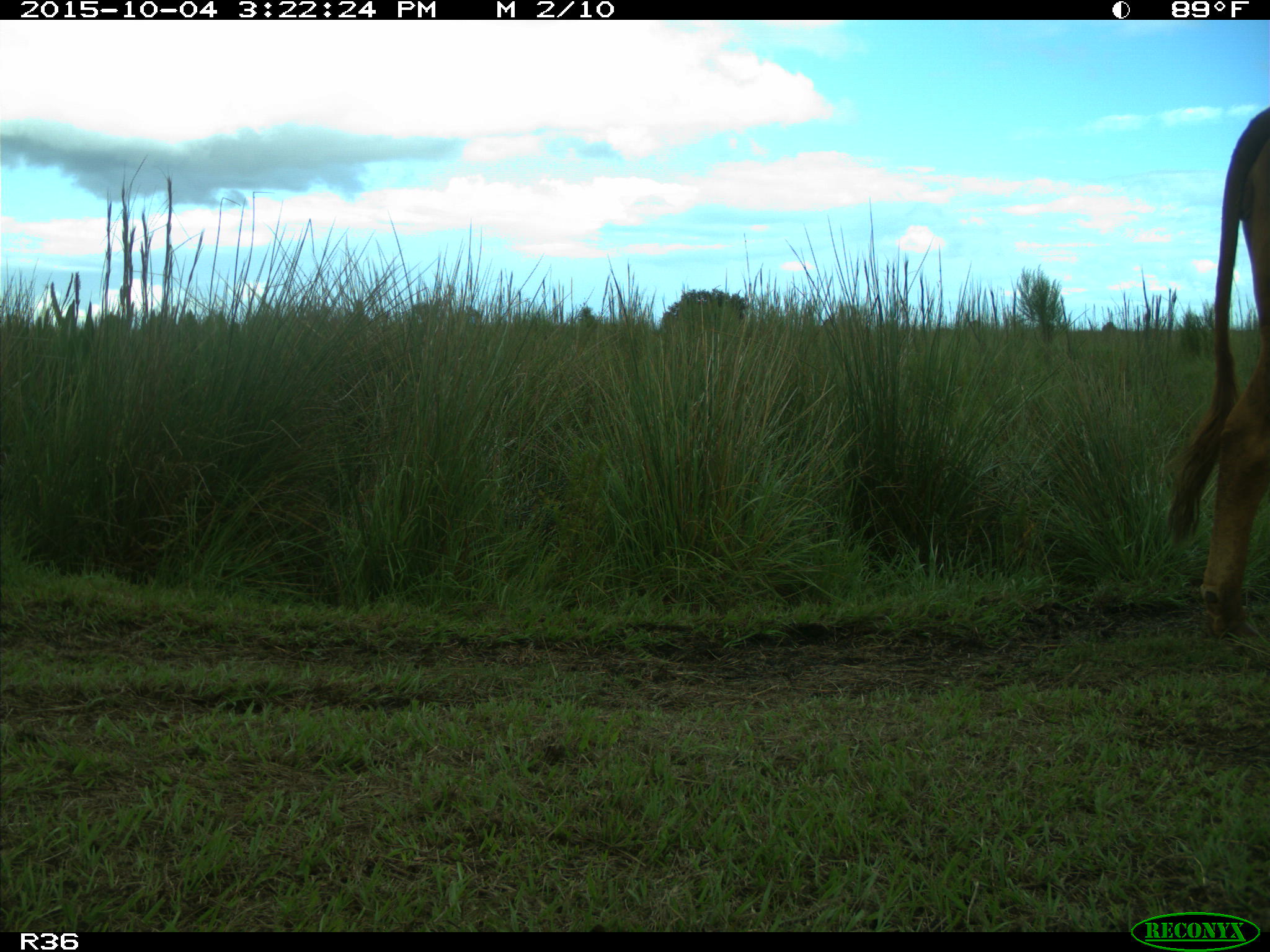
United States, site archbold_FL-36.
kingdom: Animalia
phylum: Chordata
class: Mammalia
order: Artiodactyla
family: Bovidae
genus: Bos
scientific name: Bos taurus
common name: domestic cow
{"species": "Bos taurus (domestic cow)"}